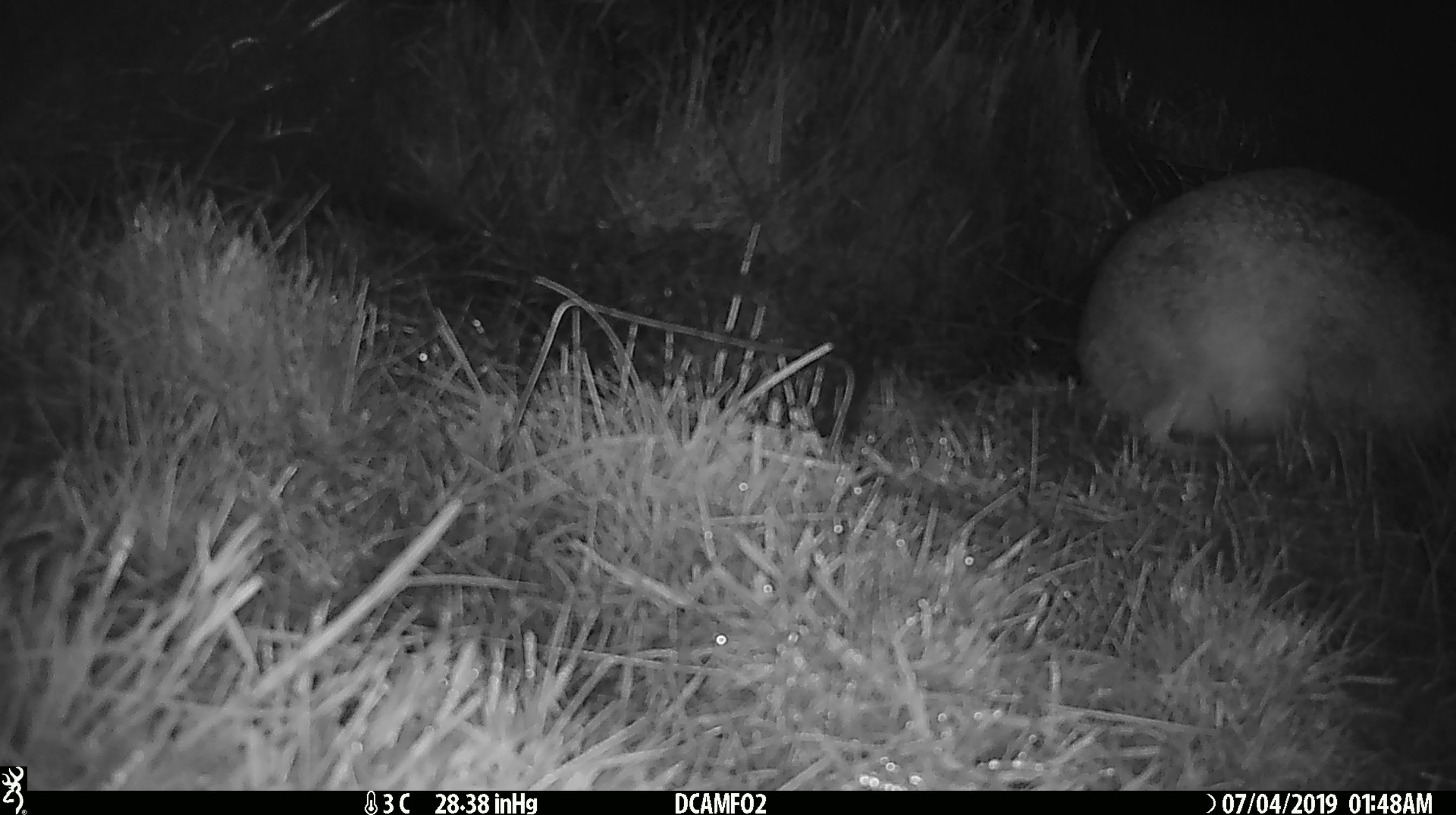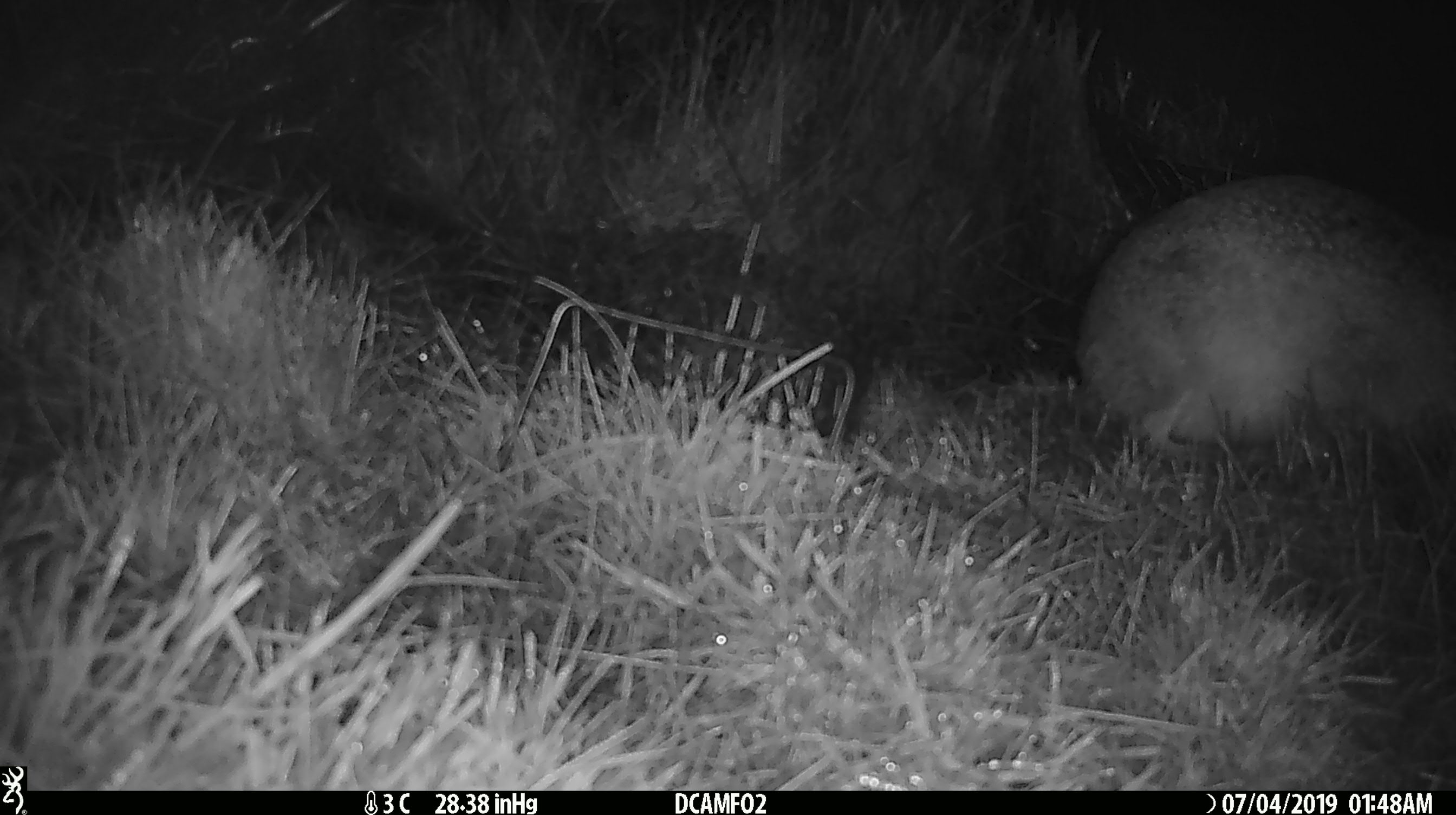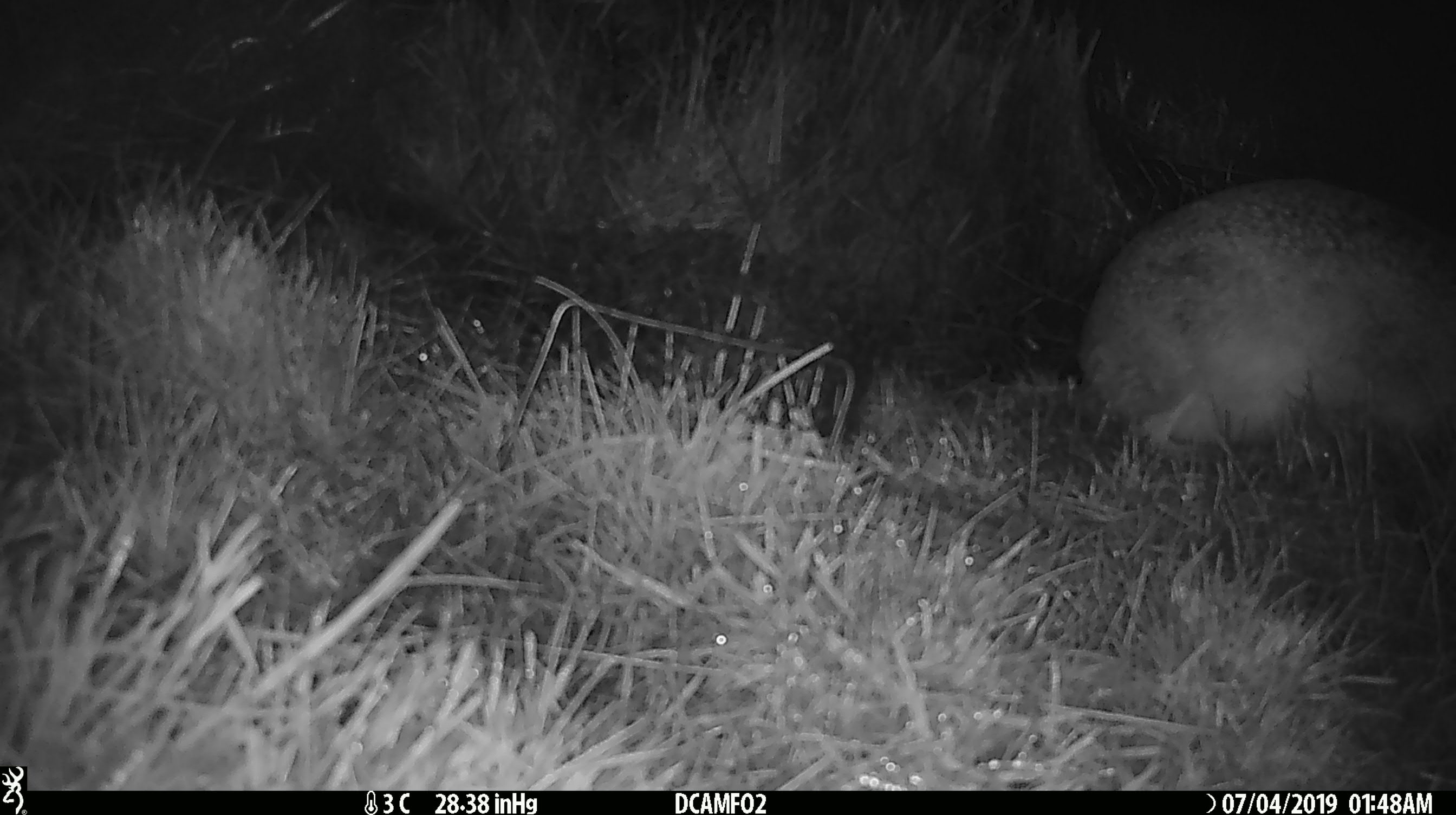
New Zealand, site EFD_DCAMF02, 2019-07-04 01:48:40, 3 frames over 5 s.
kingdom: Animalia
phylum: Chordata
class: Mammalia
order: Lagomorpha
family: Leporidae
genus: Lepus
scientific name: Lepus europaeus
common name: brown hare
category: hare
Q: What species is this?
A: Hare (brown hare) (Lepus europaeus).